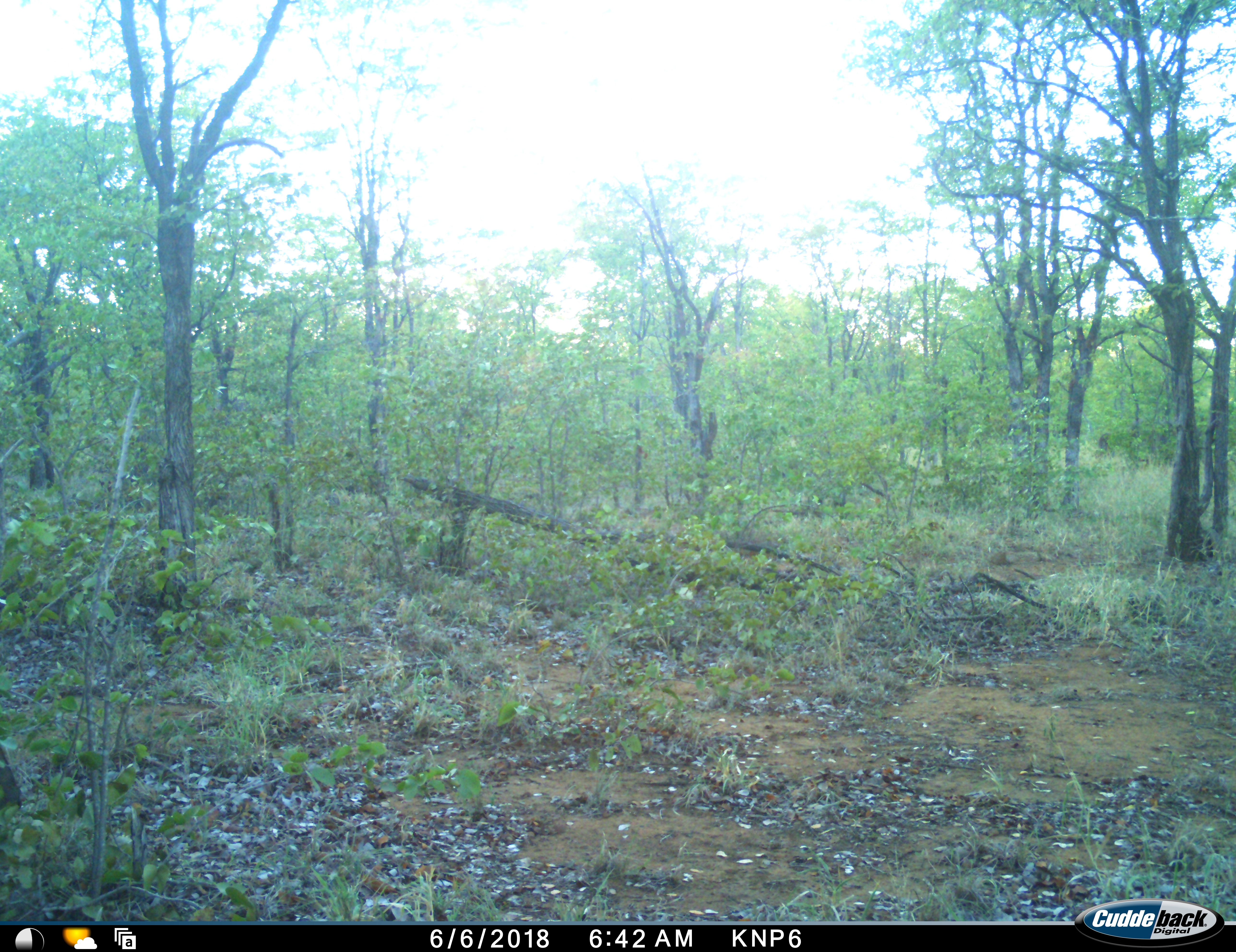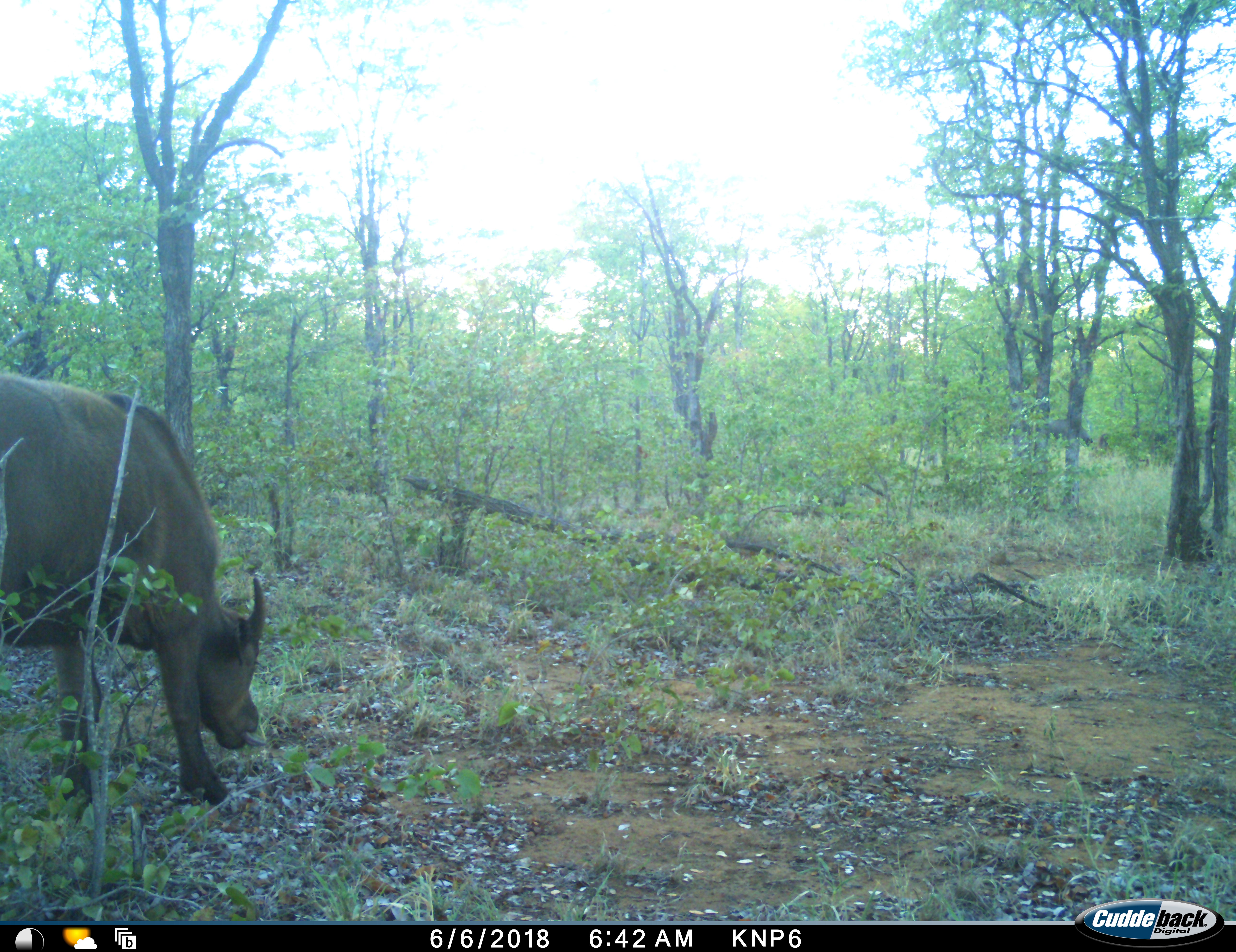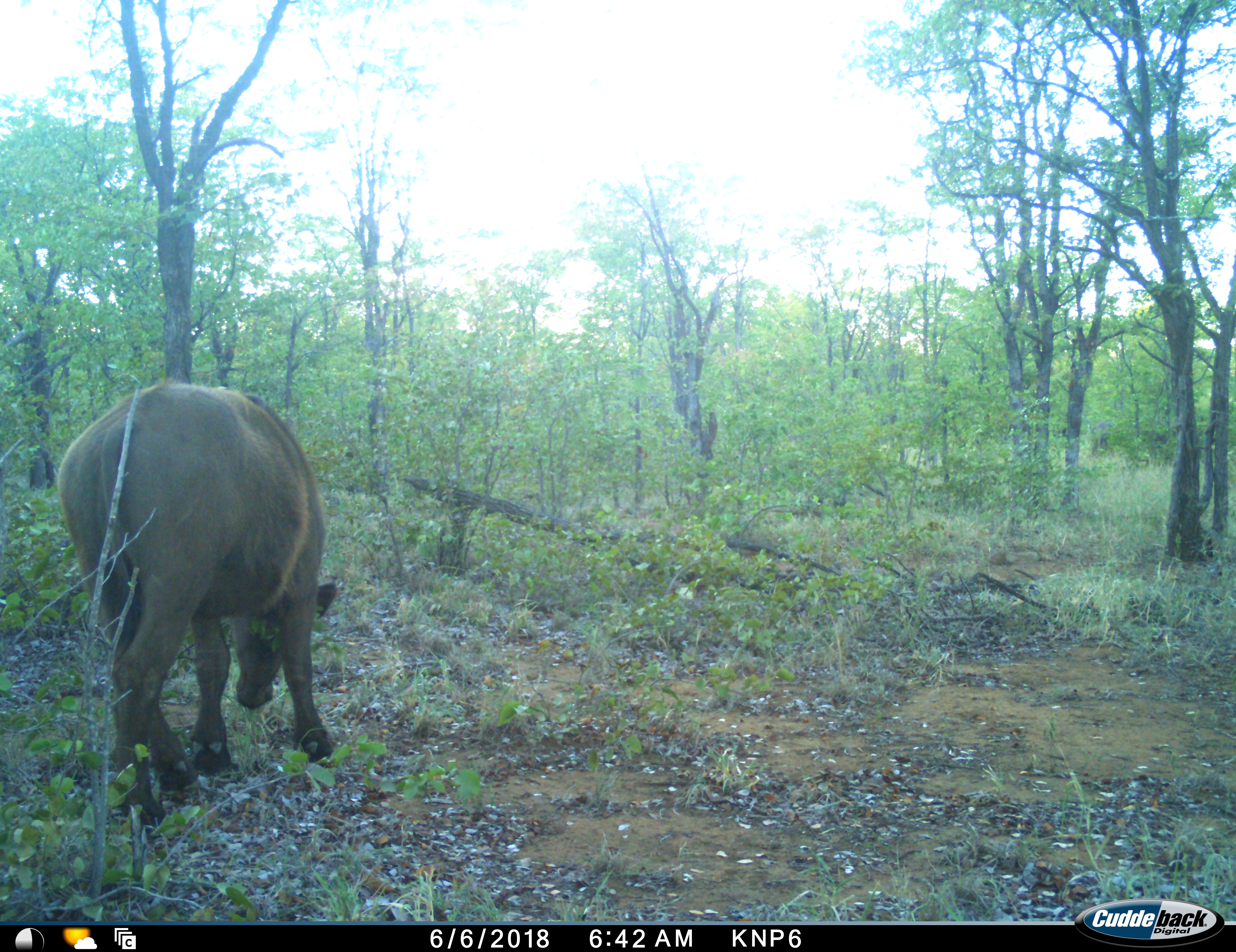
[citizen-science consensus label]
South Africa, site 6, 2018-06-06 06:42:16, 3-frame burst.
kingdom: Animalia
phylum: Chordata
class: Mammalia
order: Artiodactyla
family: Bovidae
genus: Syncerus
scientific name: Syncerus caffer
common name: cape buffalo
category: buffalo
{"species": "buffalo (cape buffalo) (Syncerus caffer)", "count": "3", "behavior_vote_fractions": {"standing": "0%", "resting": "0%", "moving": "100%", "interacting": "20%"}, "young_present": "20%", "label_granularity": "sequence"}